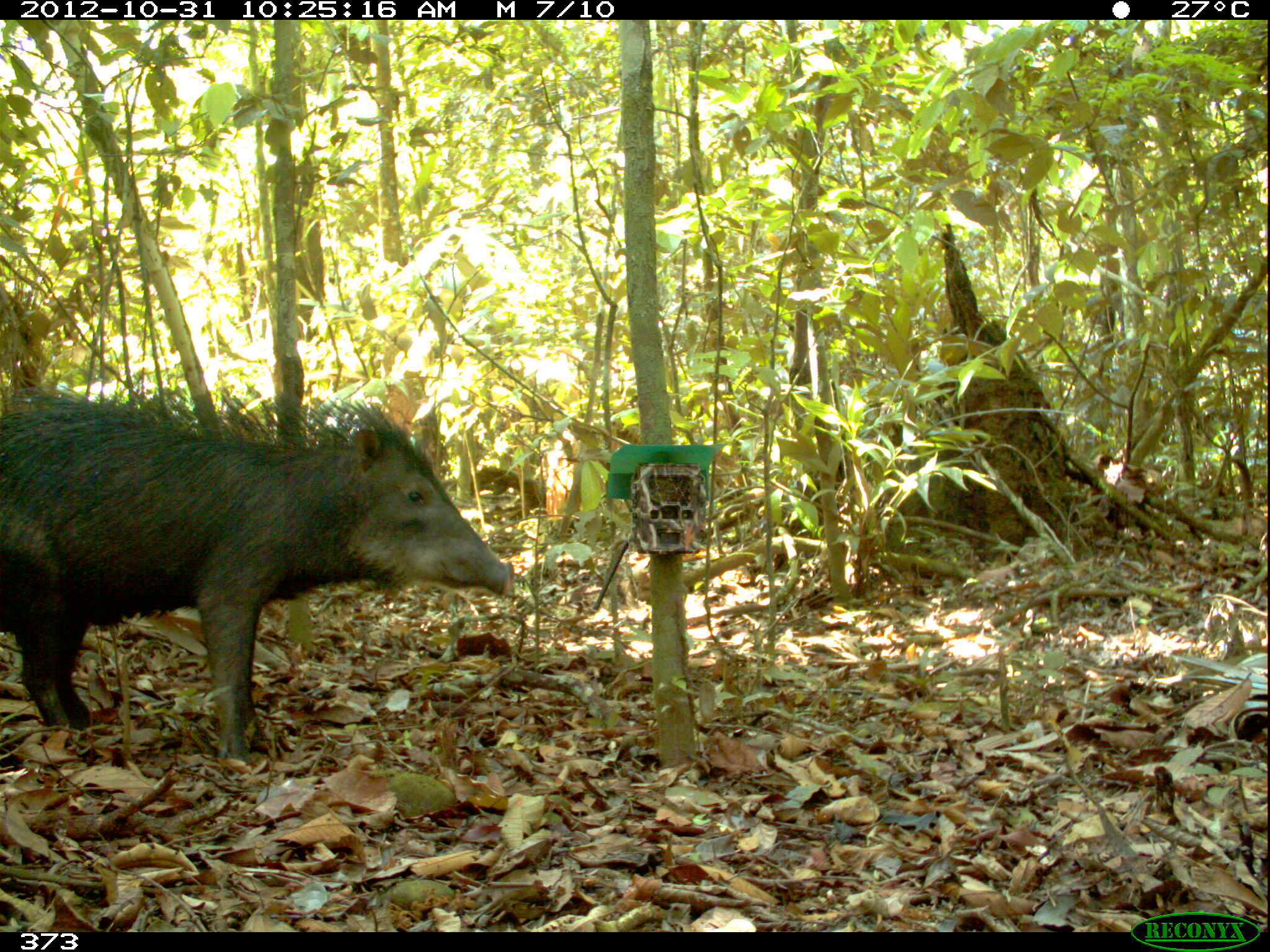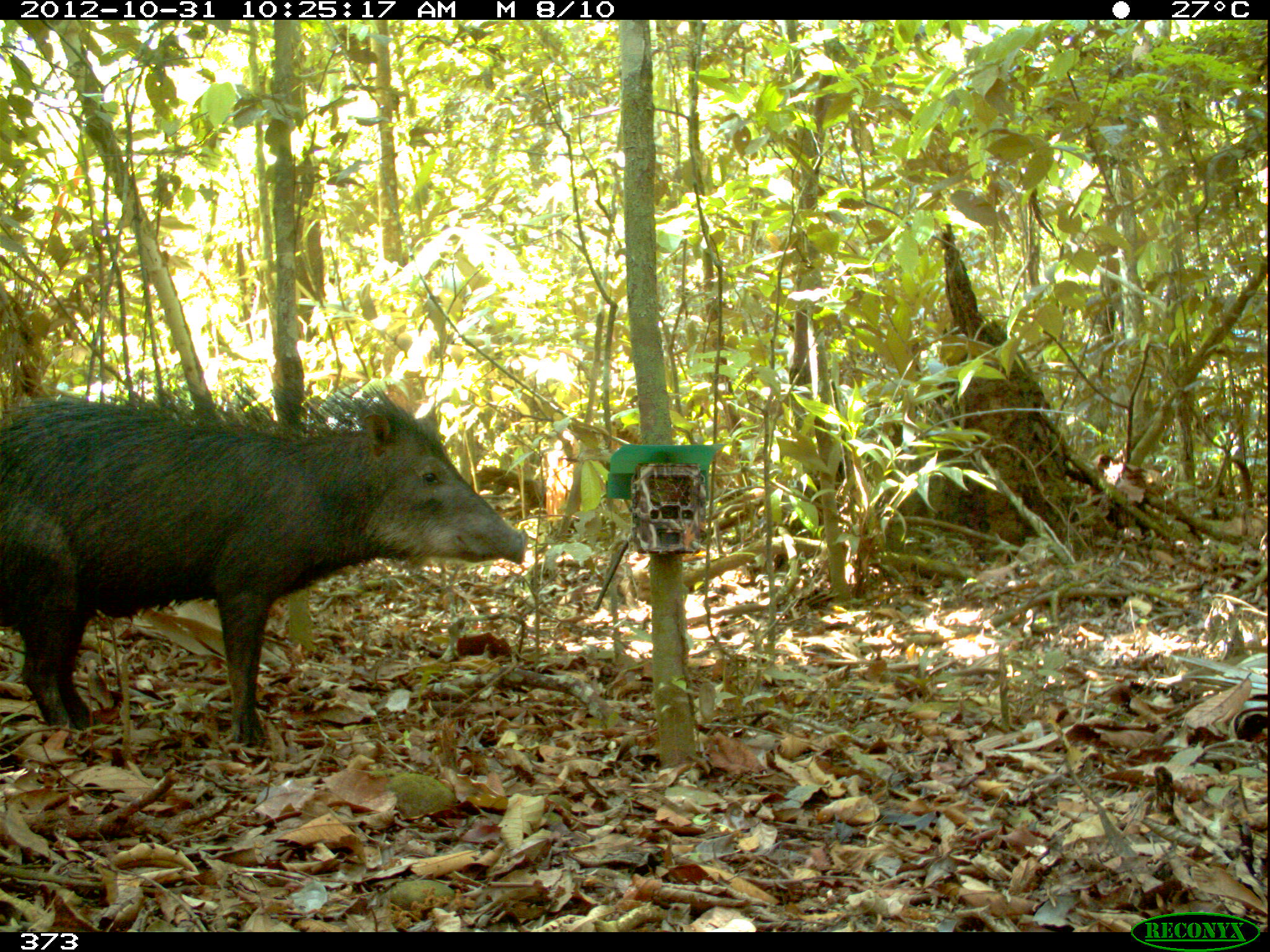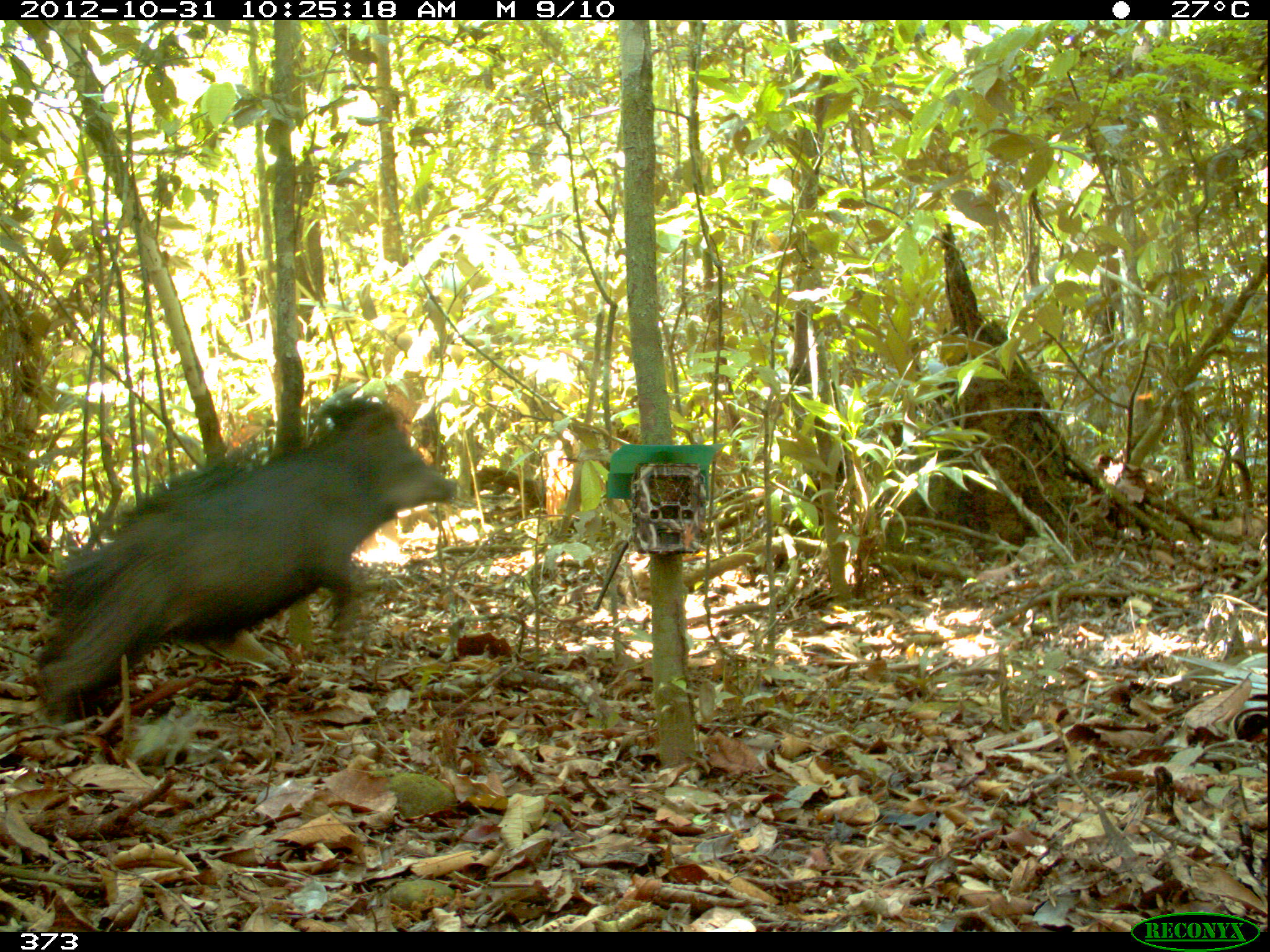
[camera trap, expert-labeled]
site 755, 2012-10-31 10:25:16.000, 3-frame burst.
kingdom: Animalia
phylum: Chordata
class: Mammalia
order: Artiodactyla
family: Tayassuidae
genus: Tayassu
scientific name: Tayassu pecari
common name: white-lipped peccary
Tayassu pecari (white-lipped peccary).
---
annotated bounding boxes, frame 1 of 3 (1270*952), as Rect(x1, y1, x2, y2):
tayassu pecari: Rect(0, 386, 515, 765)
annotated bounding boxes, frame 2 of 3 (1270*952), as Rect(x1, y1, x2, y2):
tayassu pecari: Rect(0, 385, 526, 747)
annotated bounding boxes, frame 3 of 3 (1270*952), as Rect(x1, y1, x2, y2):
tayassu pecari: Rect(30, 389, 457, 725)